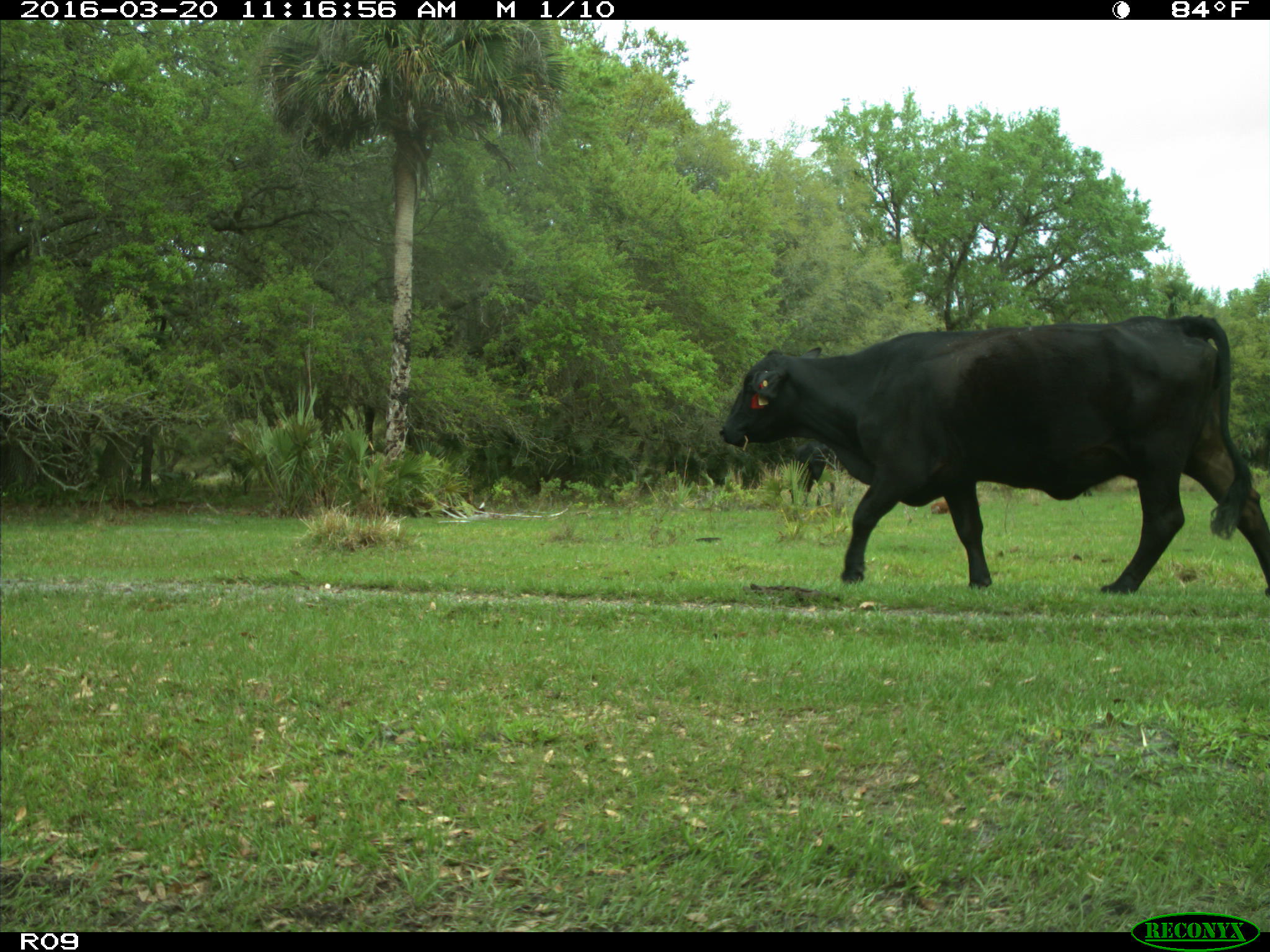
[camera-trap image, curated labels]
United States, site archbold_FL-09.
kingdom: Animalia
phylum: Chordata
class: Mammalia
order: Artiodactyla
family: Bovidae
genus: Bos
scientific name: Bos taurus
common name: domestic cow